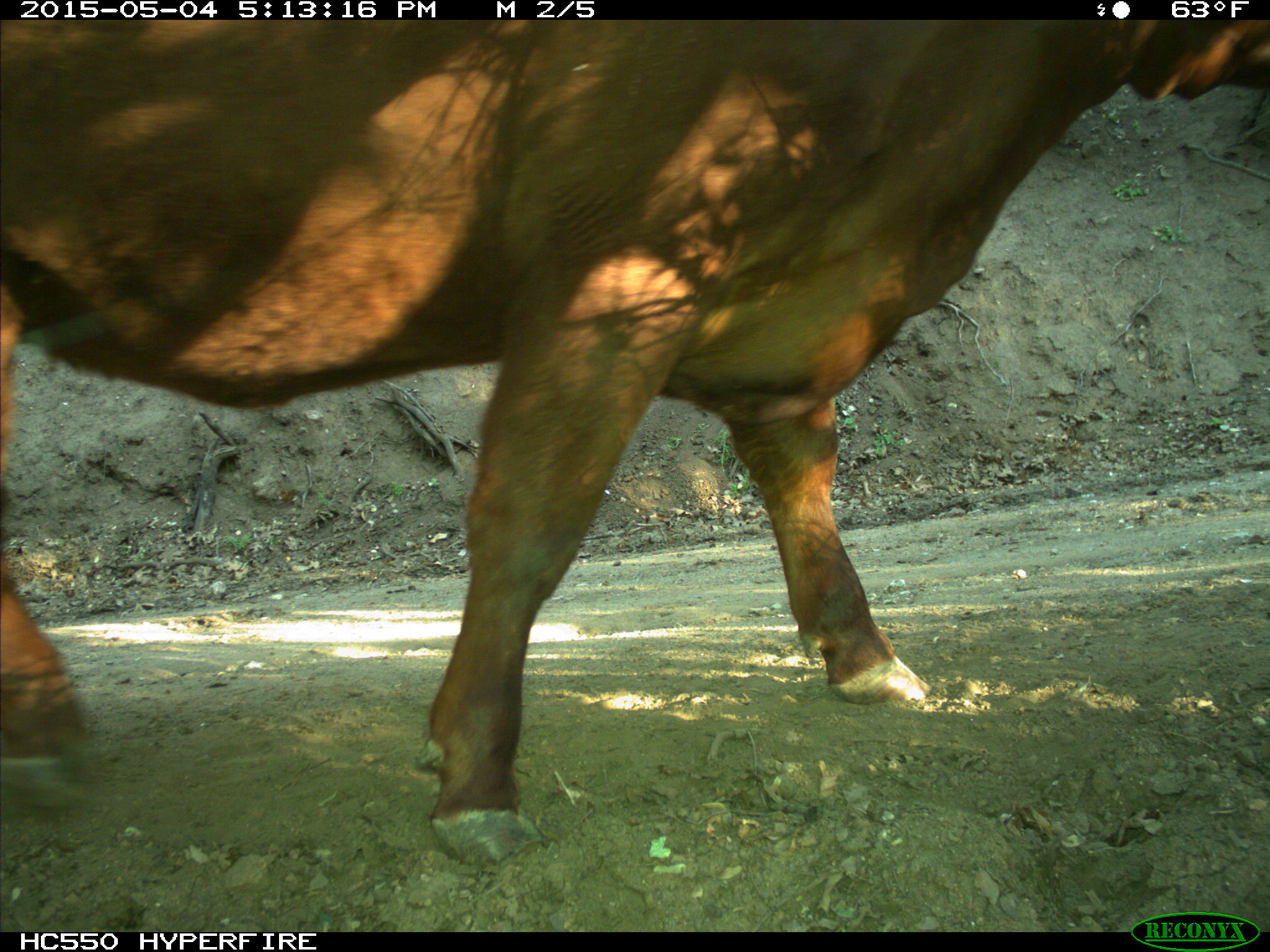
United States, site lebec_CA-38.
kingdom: Animalia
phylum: Chordata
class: Mammalia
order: Artiodactyla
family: Bovidae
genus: Bos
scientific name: Bos taurus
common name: domestic cow